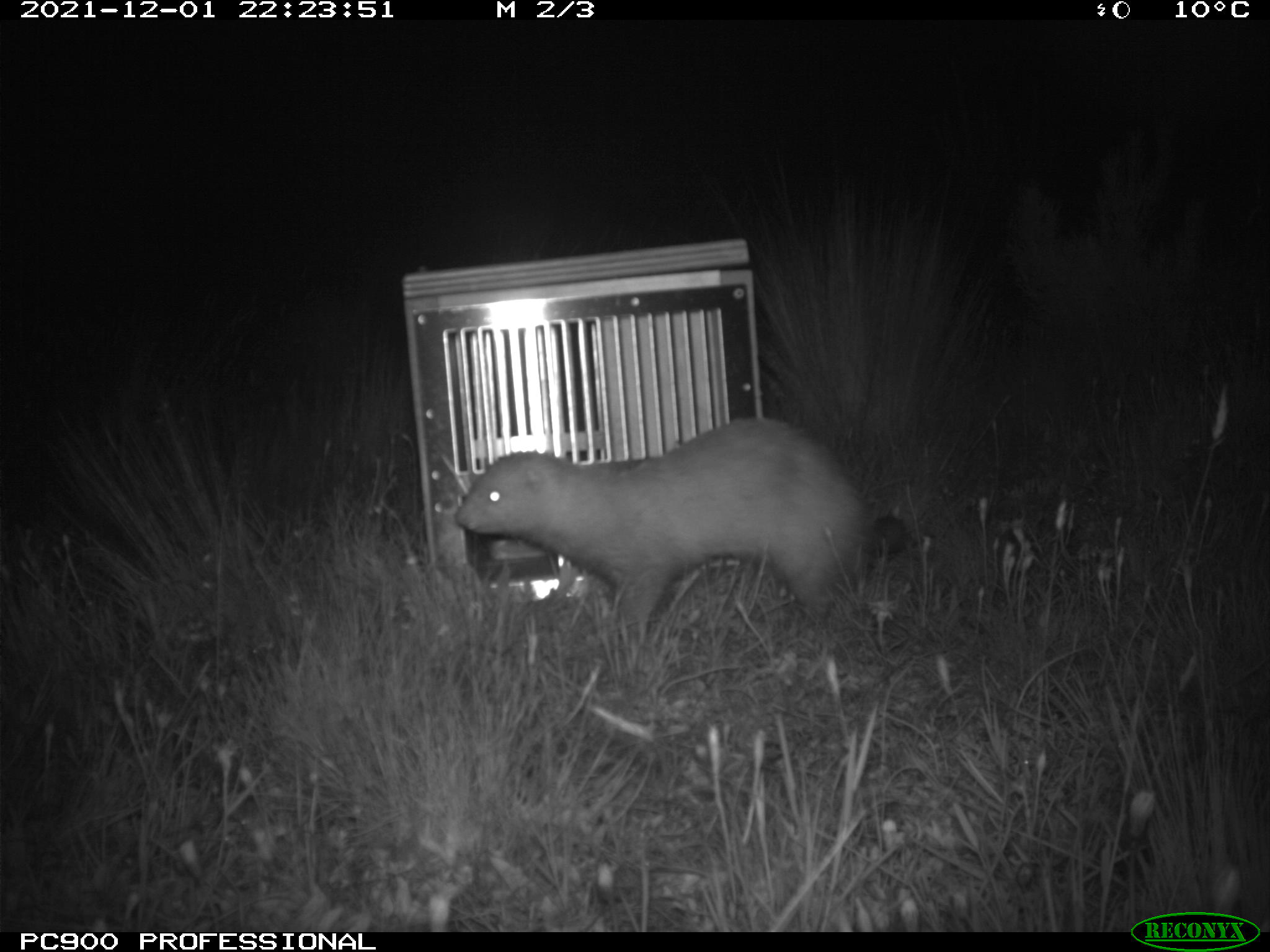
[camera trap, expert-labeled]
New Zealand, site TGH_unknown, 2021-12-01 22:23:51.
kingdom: Animalia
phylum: Chordata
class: Mammalia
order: Carnivora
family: Mustelidae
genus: Mustela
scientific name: Mustela furo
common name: ferret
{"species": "ferret (Mustela furo)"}